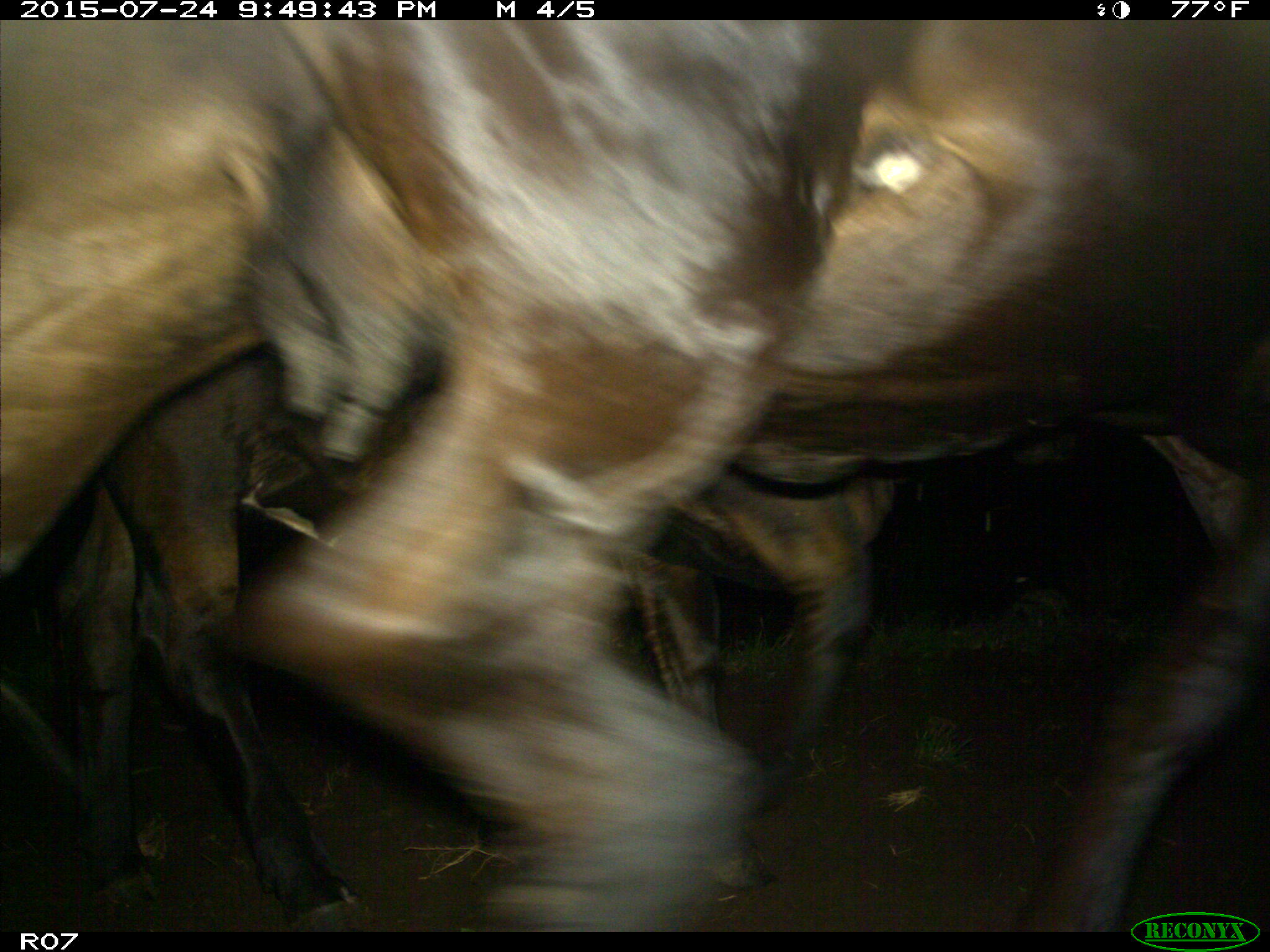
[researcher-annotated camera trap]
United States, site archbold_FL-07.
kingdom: Animalia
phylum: Chordata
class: Mammalia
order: Artiodactyla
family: Bovidae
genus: Bos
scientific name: Bos taurus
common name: domestic cow